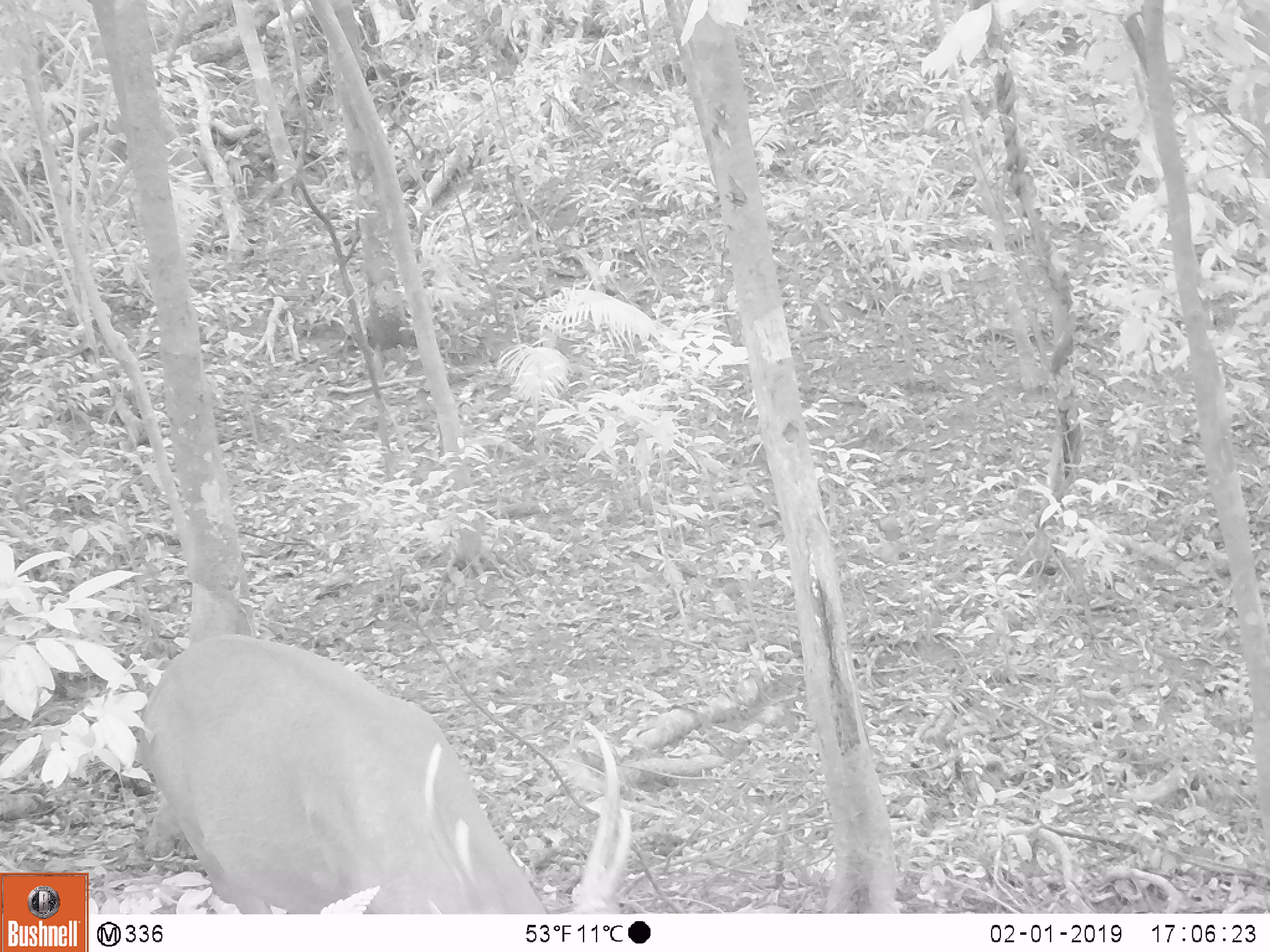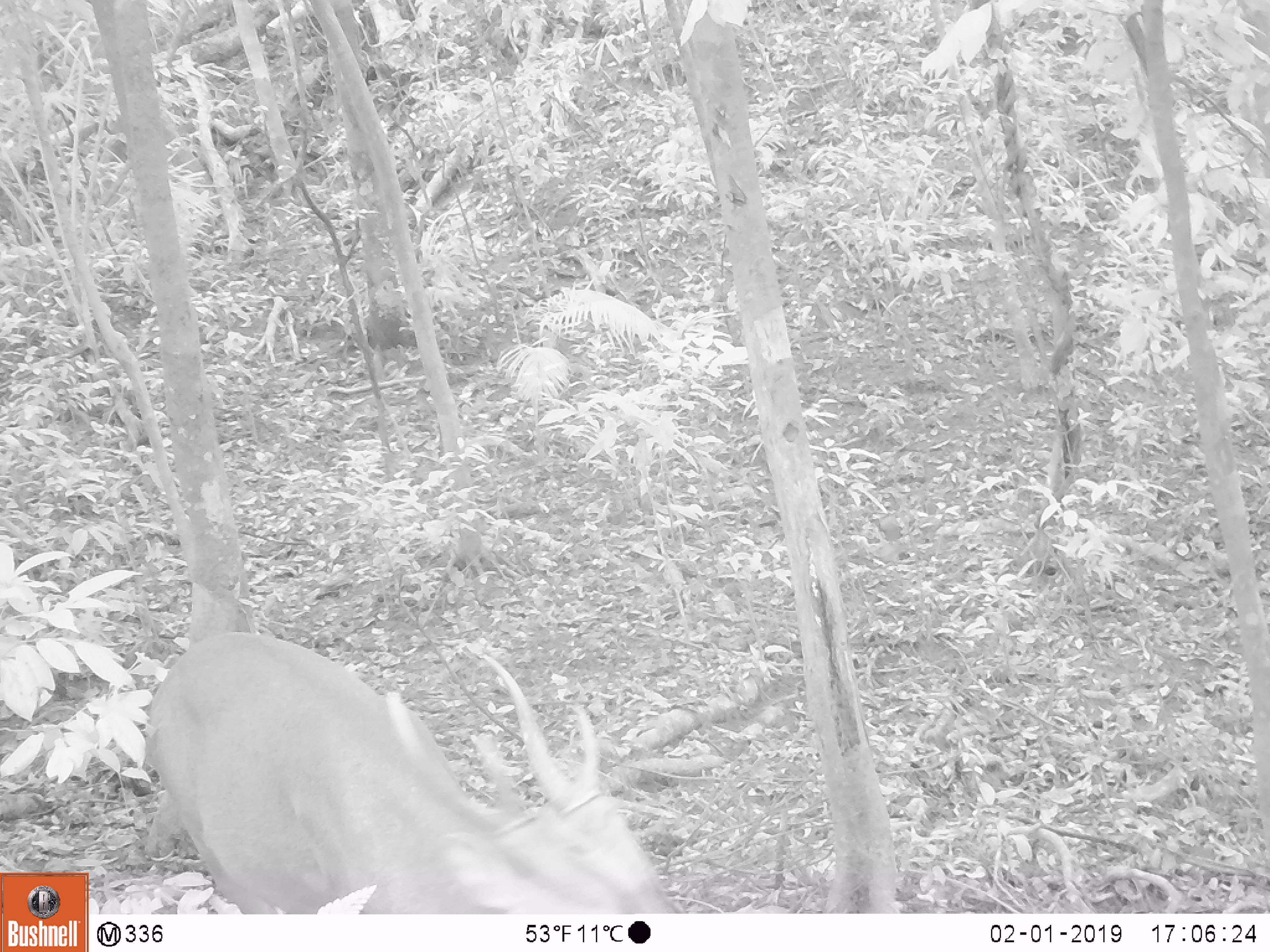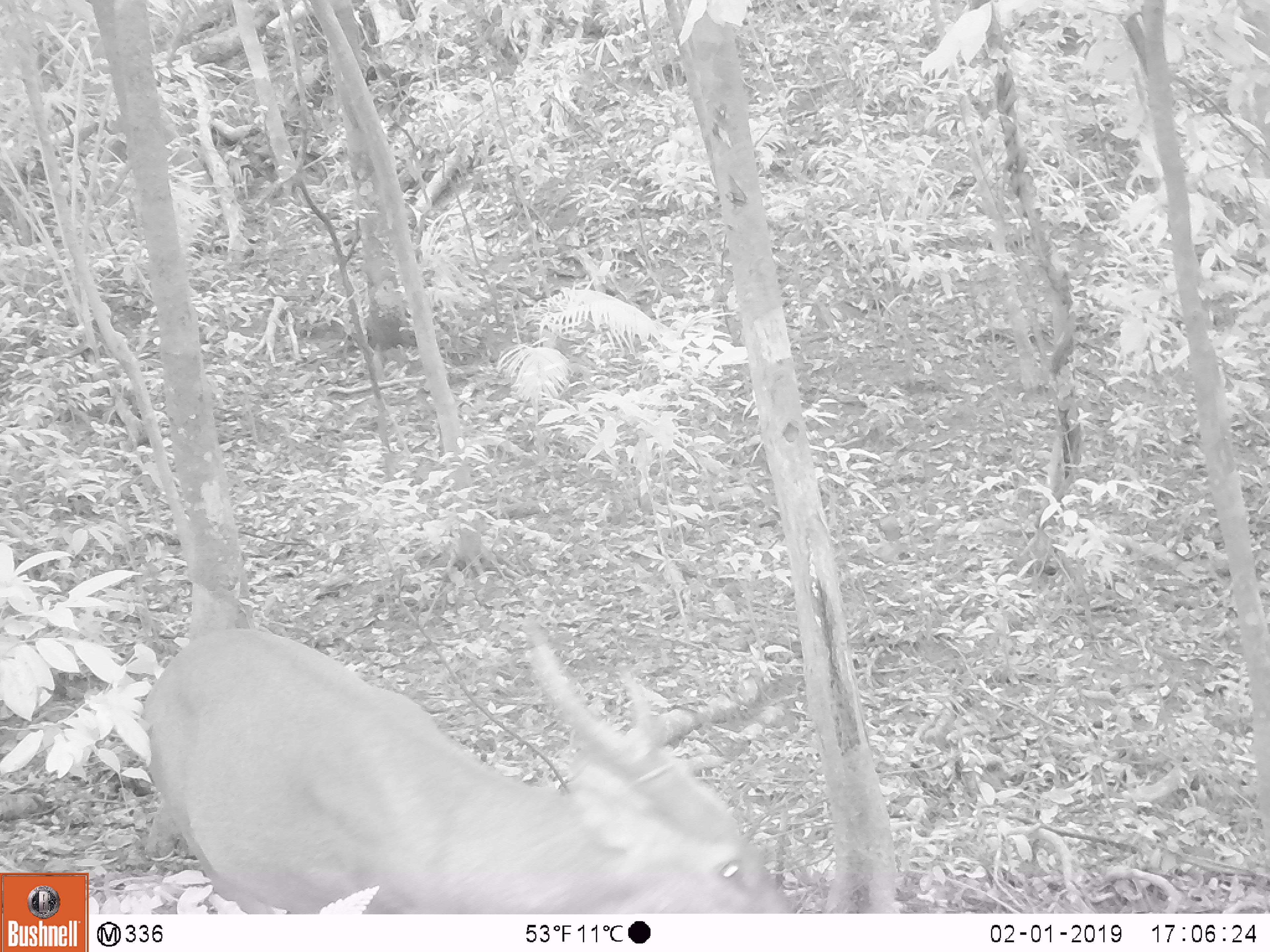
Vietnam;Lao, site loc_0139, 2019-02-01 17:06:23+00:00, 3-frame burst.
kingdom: Animalia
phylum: Chordata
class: Mammalia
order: Artiodactyla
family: Cervidae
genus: Muntiacus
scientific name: Muntiacus vuquangensis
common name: large-antlered muntjac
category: large antlered muntjac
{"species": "large antlered muntjac (large-antlered muntjac) (Muntiacus vuquangensis)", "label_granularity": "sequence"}